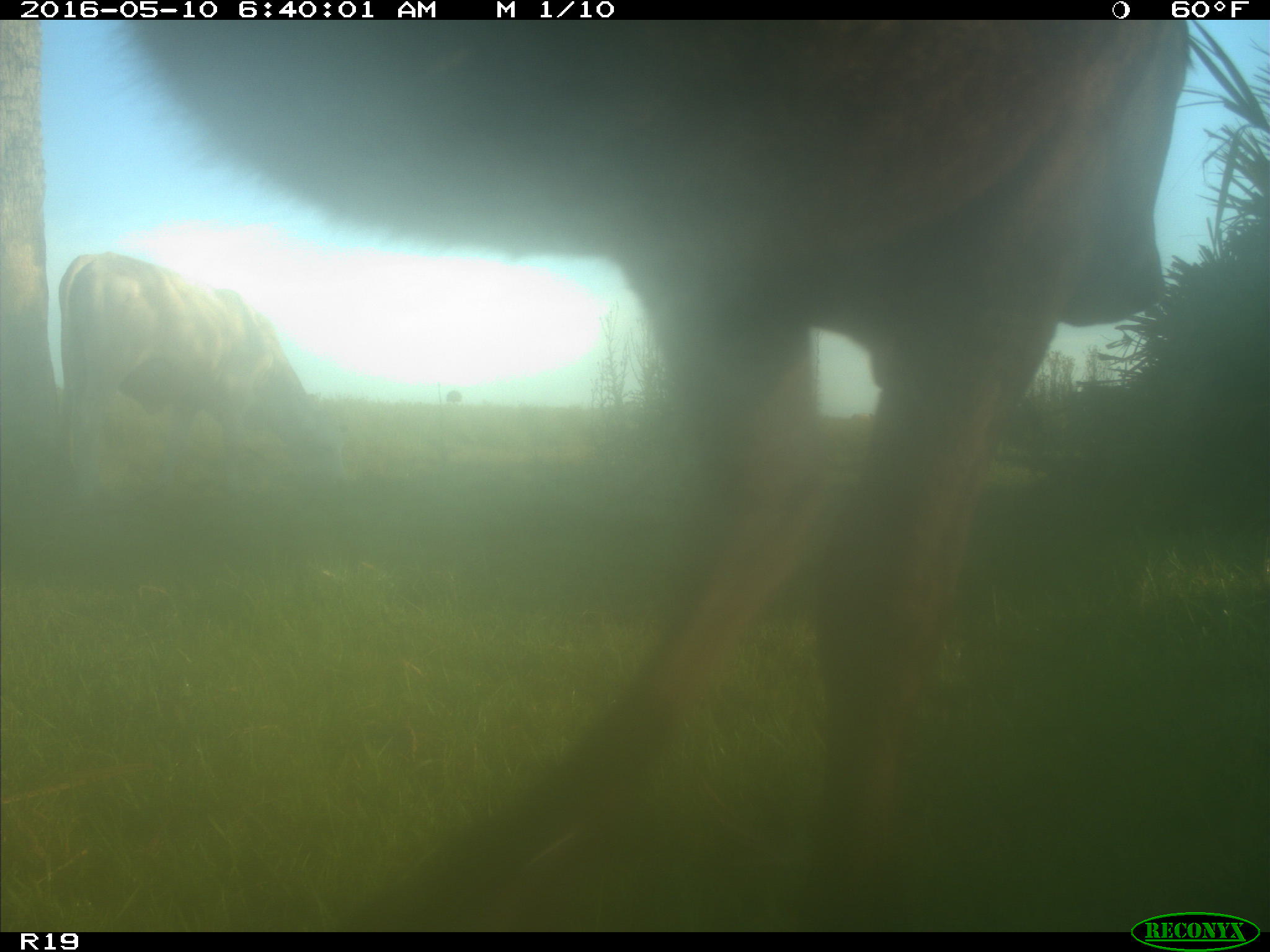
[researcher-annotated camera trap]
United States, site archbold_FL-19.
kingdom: Animalia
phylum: Chordata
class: Mammalia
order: Artiodactyla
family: Bovidae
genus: Bos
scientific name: Bos taurus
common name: domestic cow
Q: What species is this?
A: Bos taurus (domestic cow).